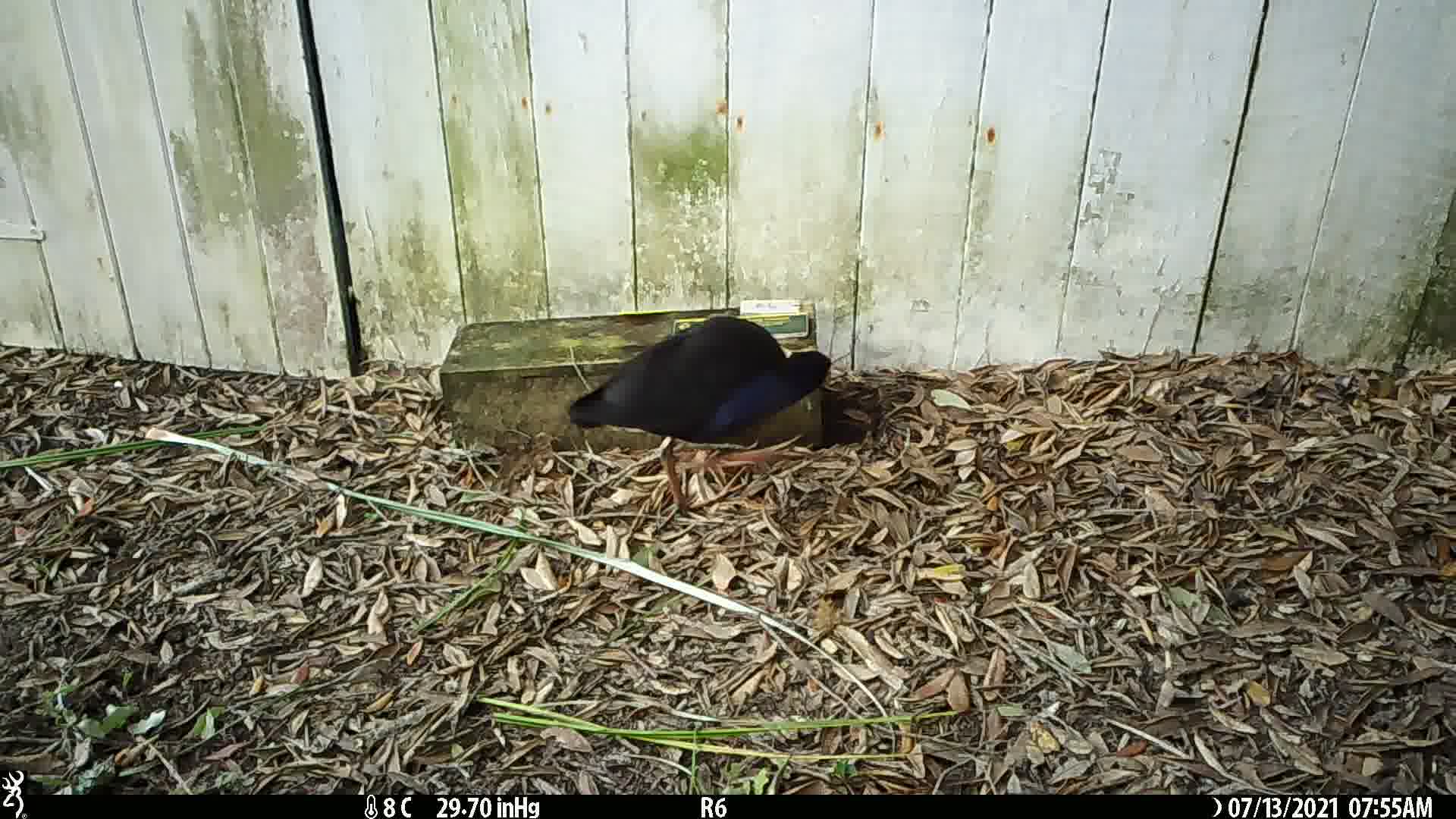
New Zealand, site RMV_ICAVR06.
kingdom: Animalia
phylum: Chordata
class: Aves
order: Gruiformes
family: Rallidae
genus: Porphyrio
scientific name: Porphyrio melanotus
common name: australasian swamphen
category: pukeko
Pukeko (australasian swamphen) (Porphyrio melanotus).